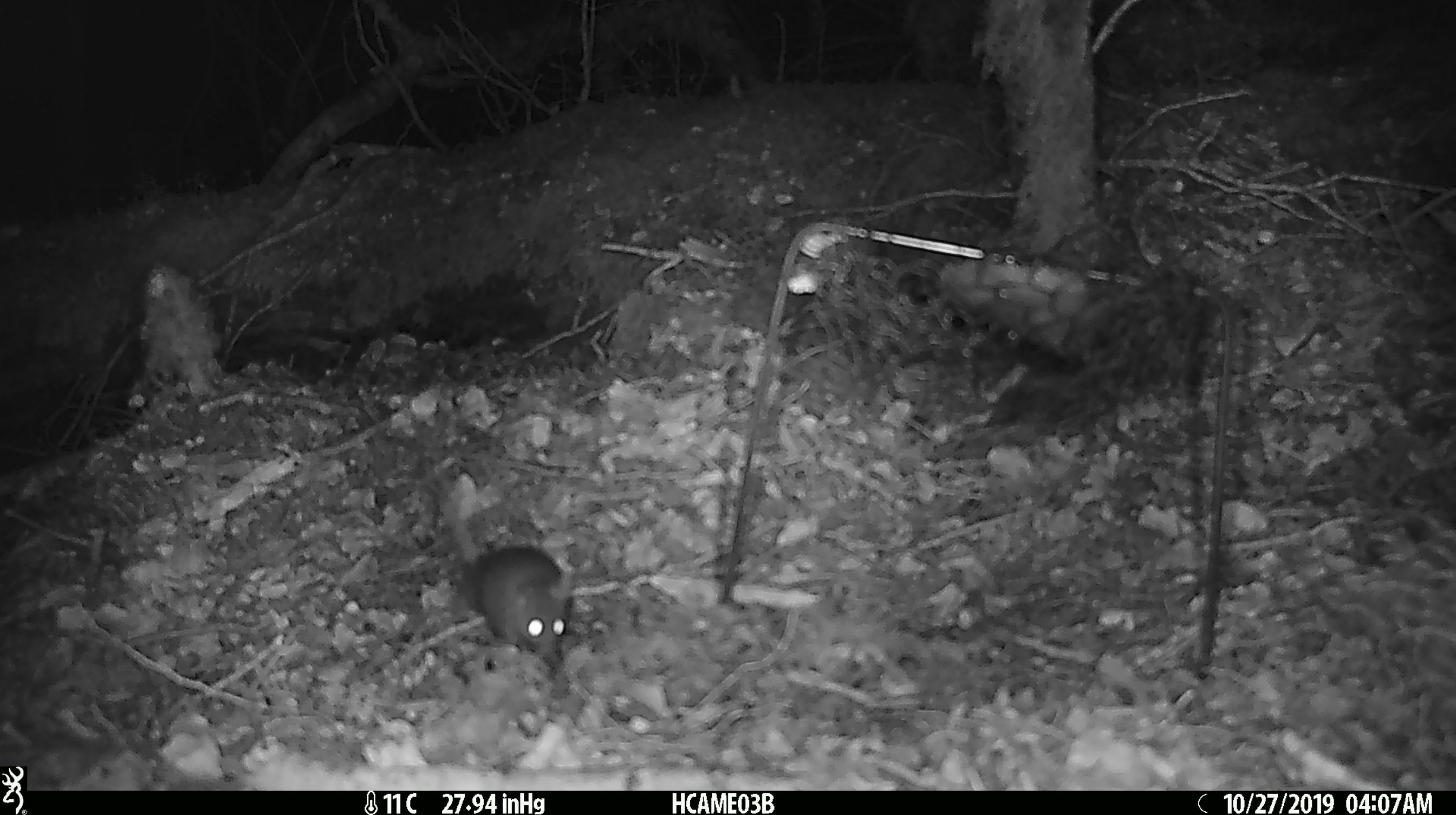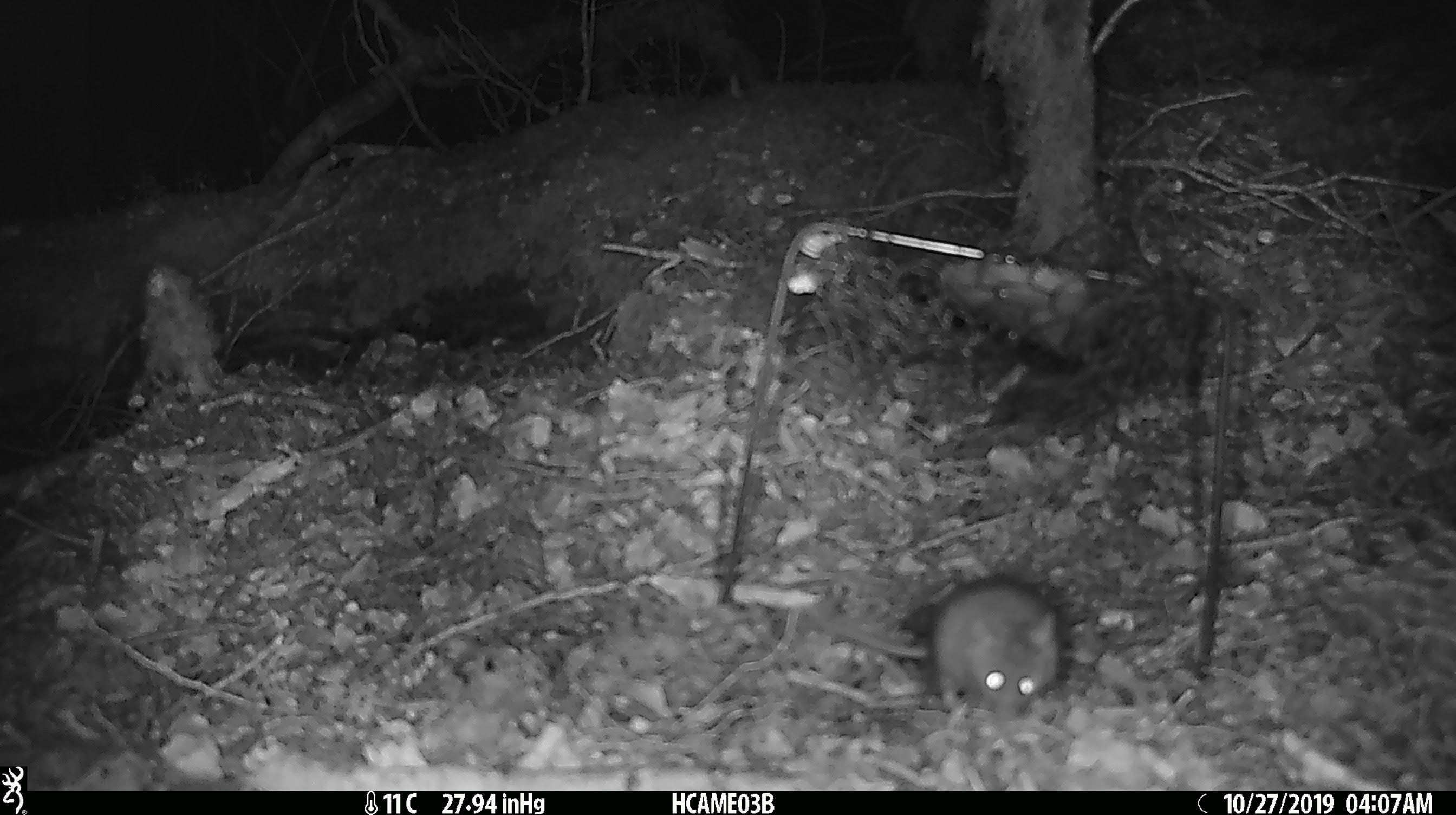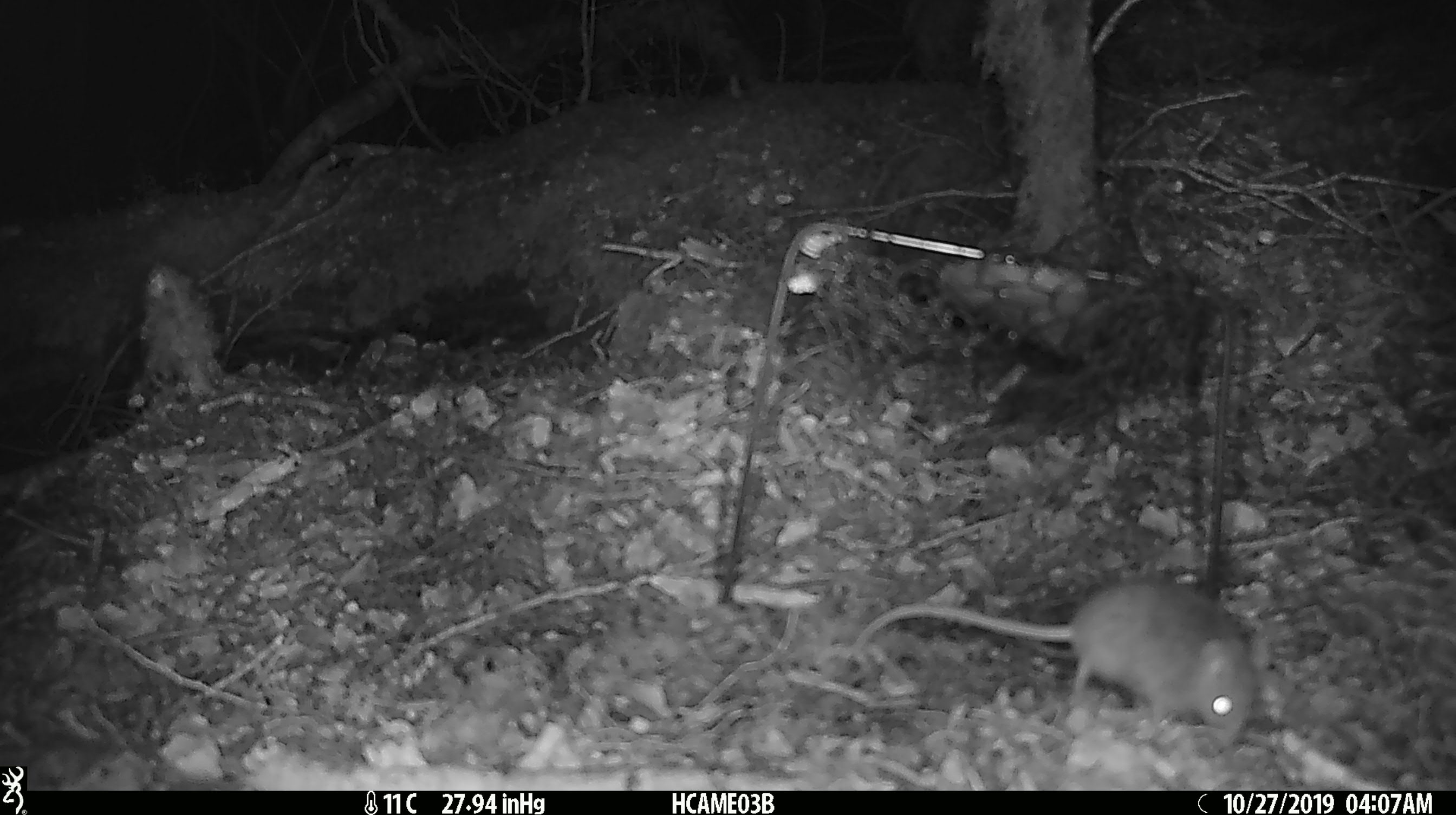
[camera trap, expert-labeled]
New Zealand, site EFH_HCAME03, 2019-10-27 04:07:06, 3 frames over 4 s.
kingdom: Animalia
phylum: Chordata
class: Mammalia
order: Rodentia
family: Muridae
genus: Mus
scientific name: Mus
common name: mouse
Mouse (Mus).